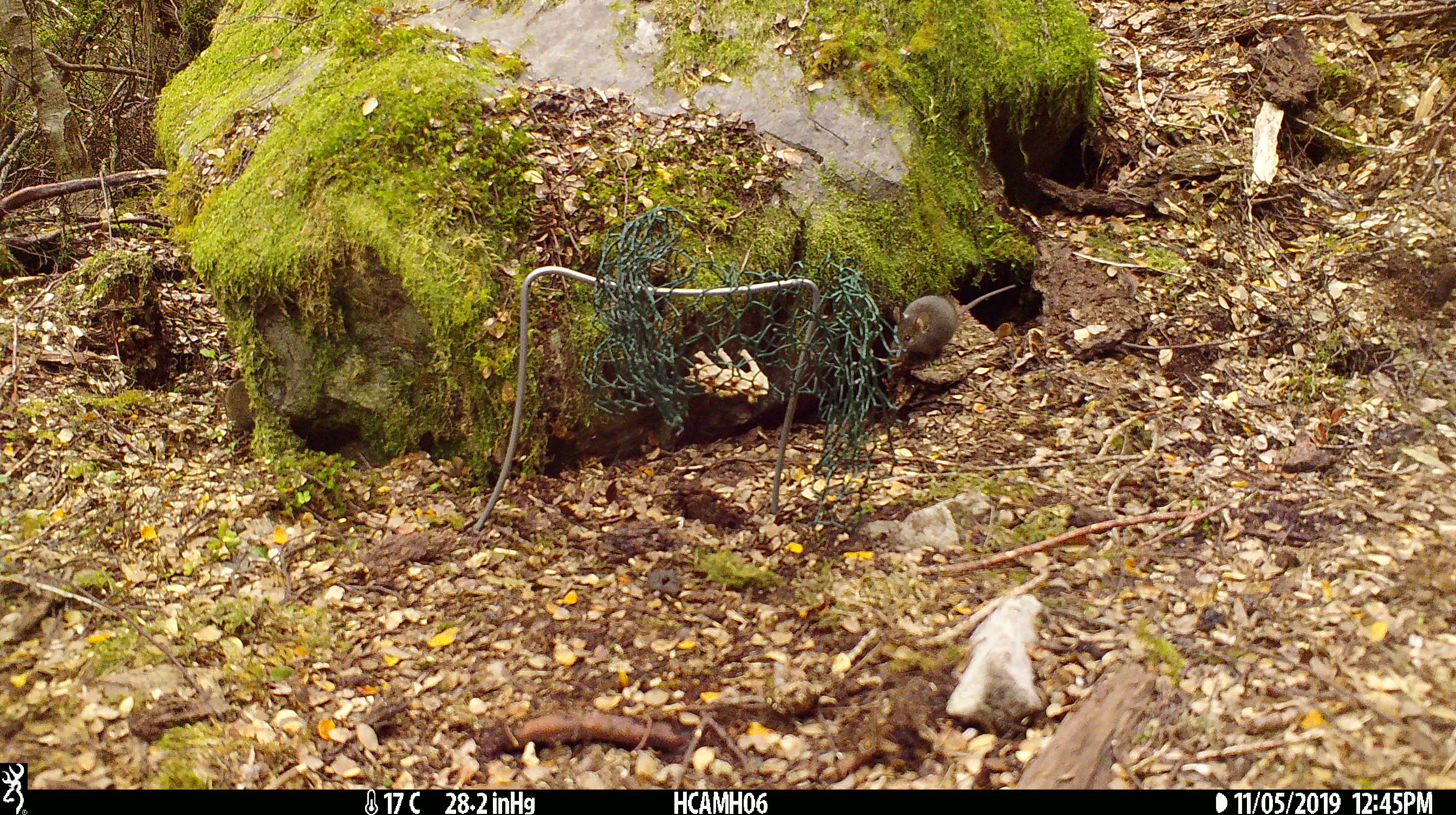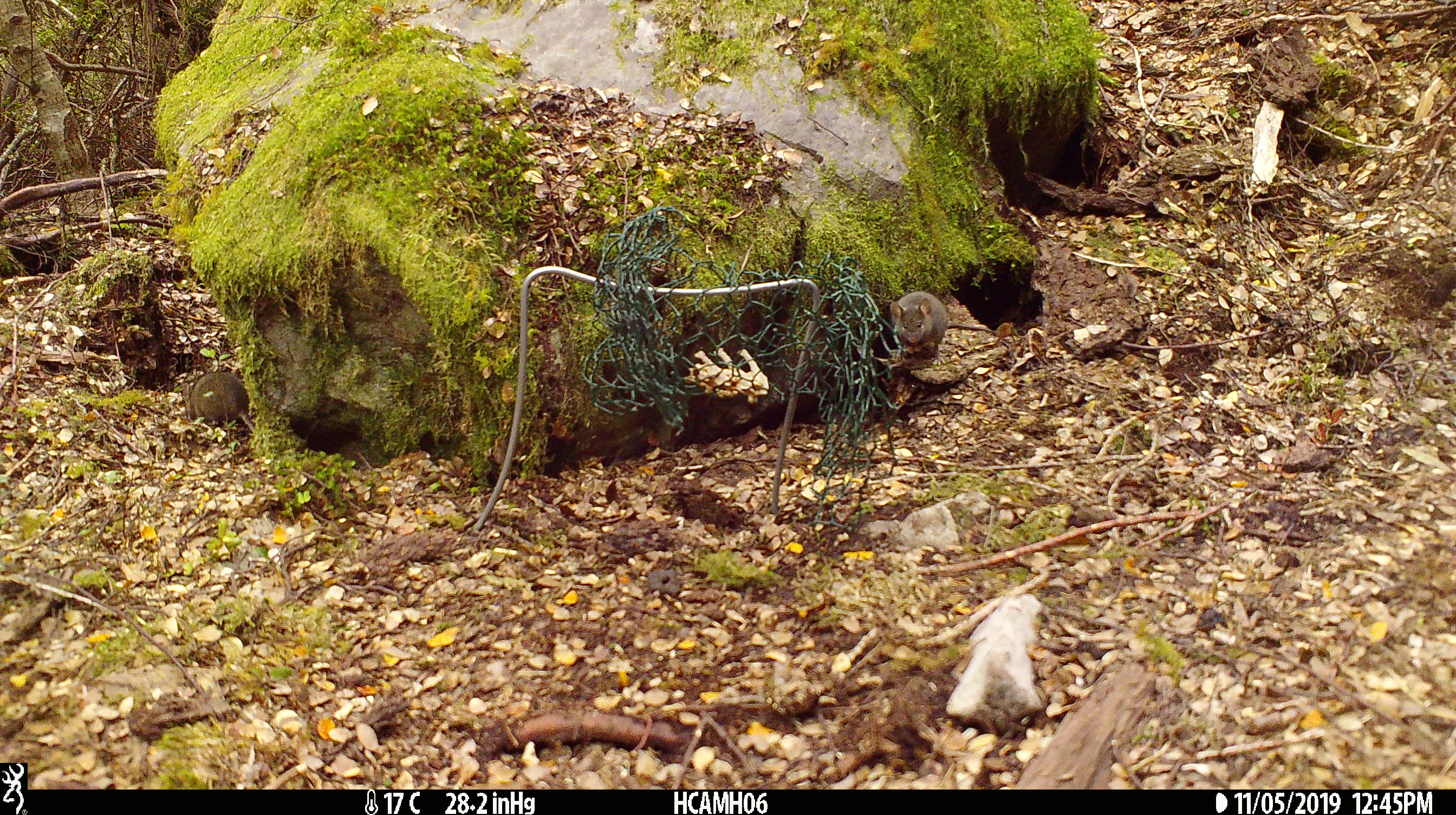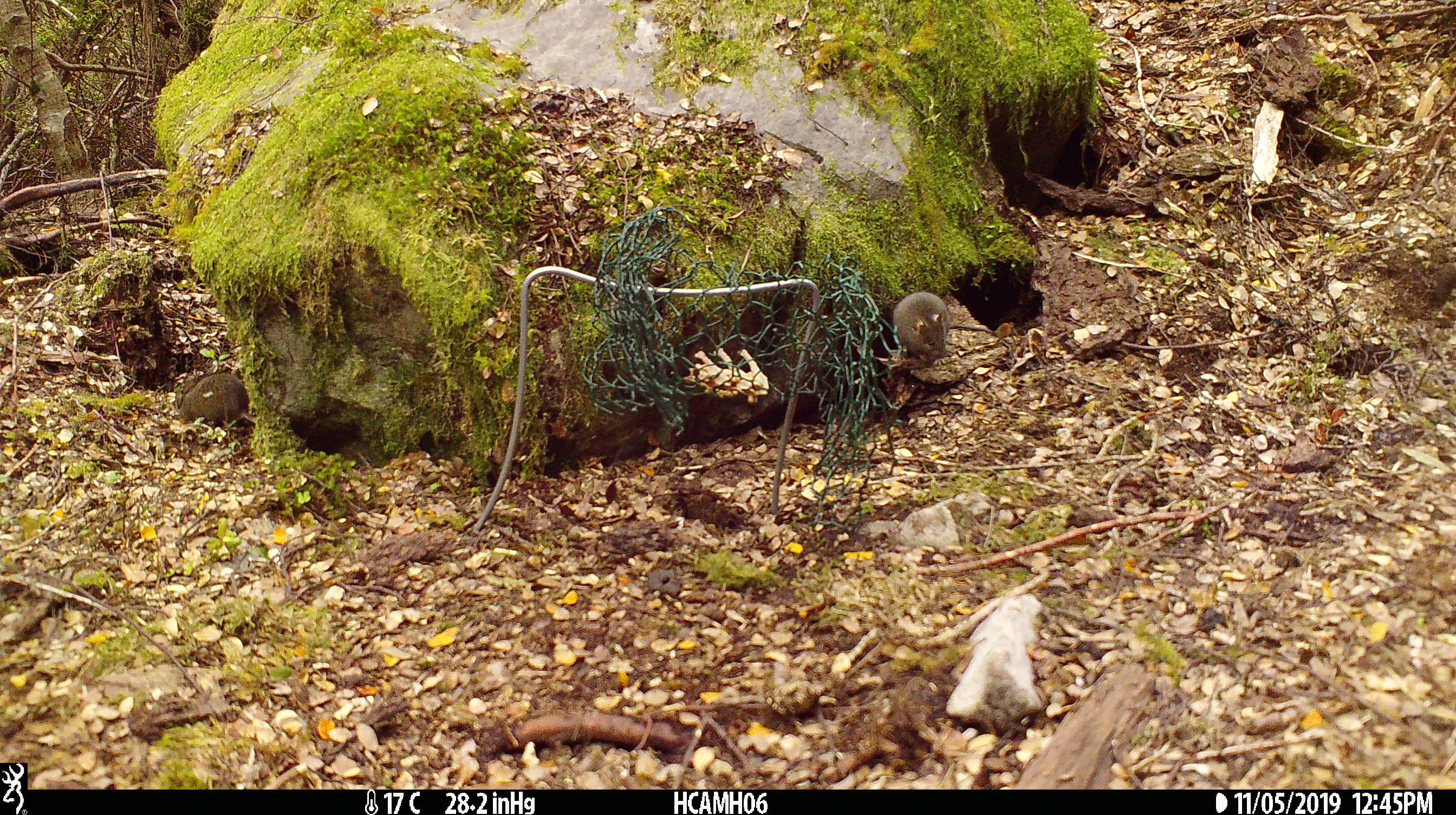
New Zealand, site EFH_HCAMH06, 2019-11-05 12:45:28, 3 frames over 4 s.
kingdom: Animalia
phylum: Chordata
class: Mammalia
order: Rodentia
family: Muridae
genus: Mus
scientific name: Mus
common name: mouse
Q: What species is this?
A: Mouse (Mus).